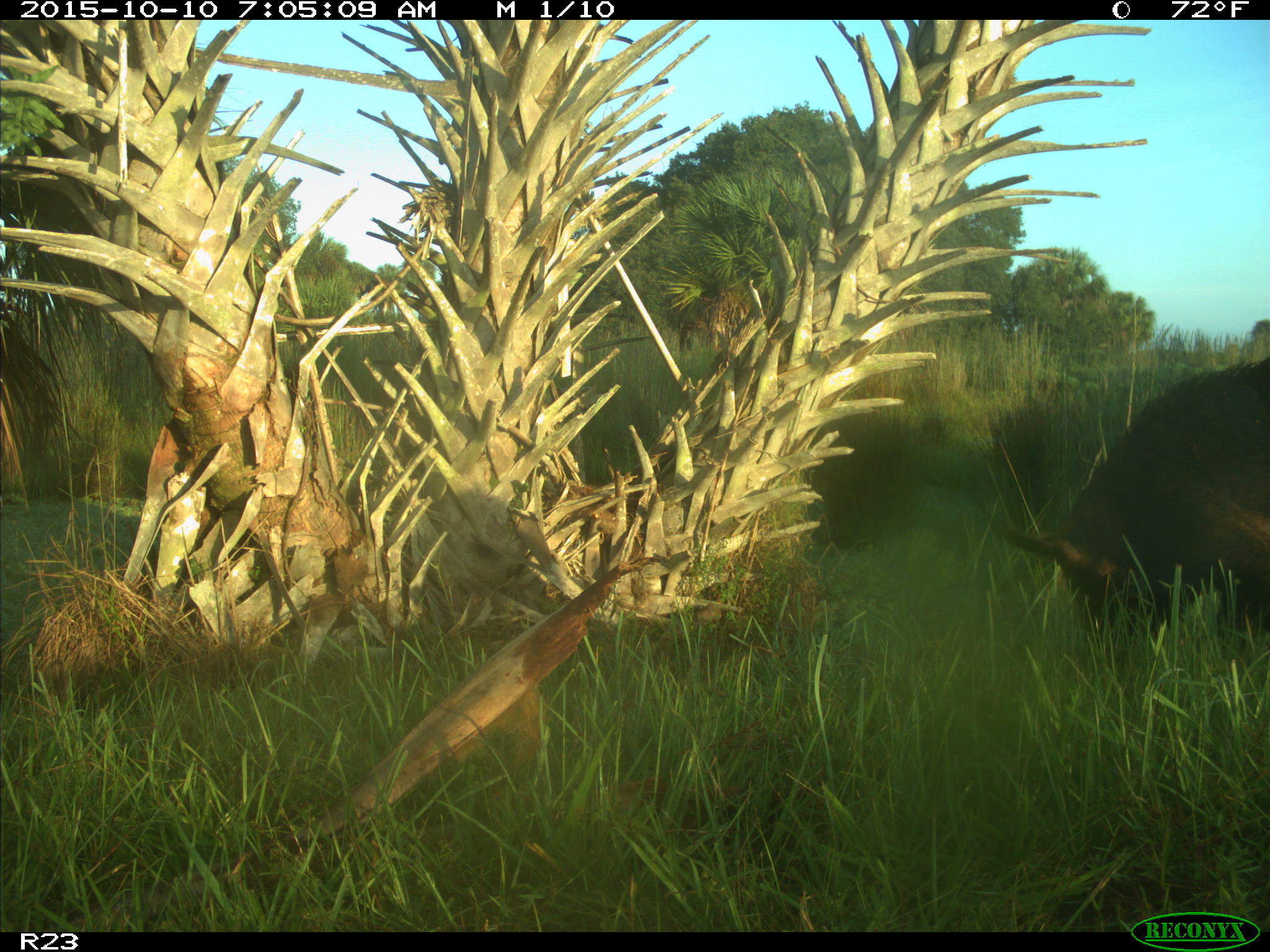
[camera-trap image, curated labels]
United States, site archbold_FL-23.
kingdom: Animalia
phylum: Chordata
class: Mammalia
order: Artiodactyla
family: Suidae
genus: Sus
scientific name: Sus scrofa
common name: wild boar